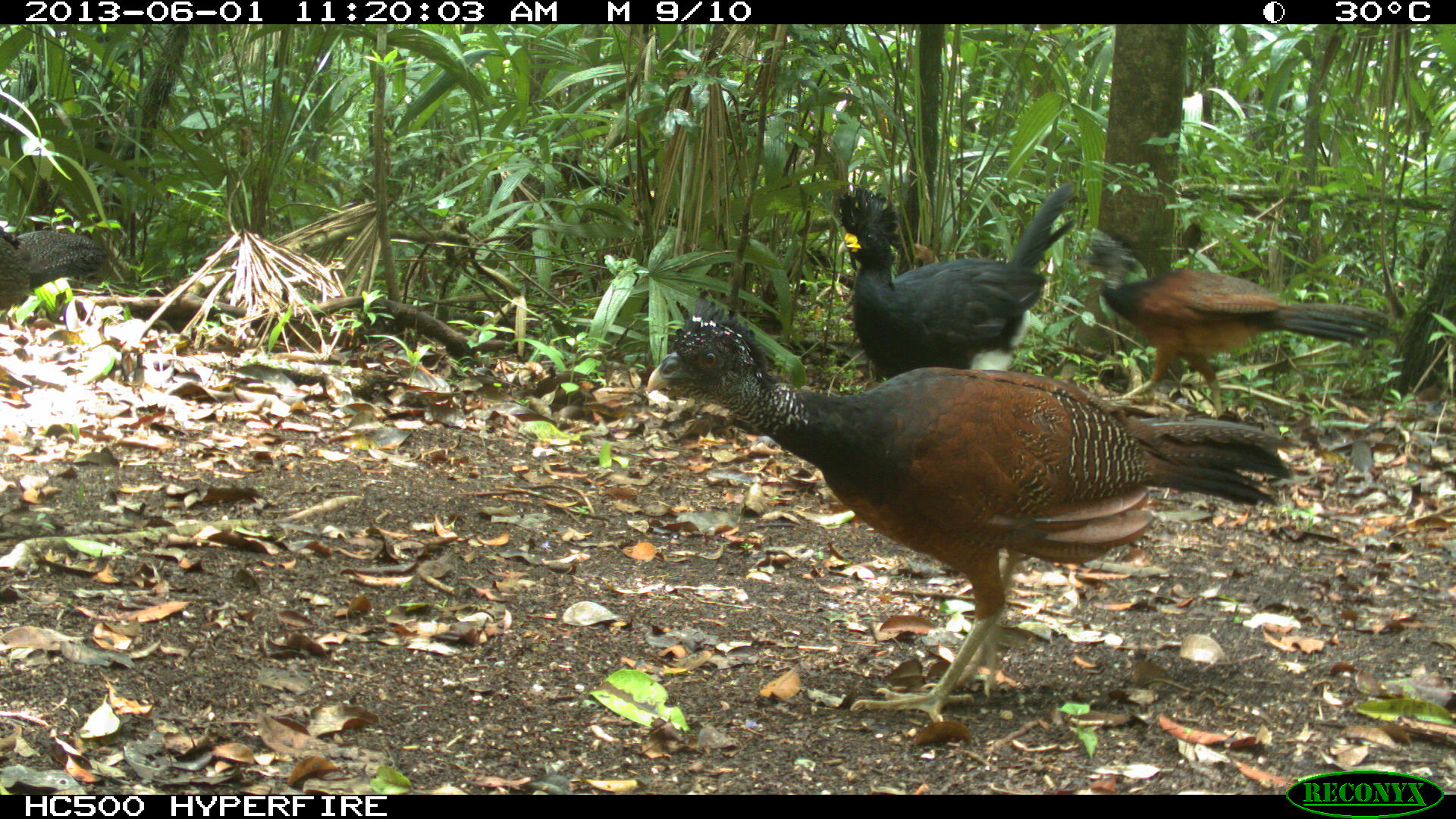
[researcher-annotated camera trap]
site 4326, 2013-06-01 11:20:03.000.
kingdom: Animalia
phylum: Chordata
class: Aves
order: Galliformes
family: Cracidae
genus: Crax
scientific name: Crax rubra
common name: great curassow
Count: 4.